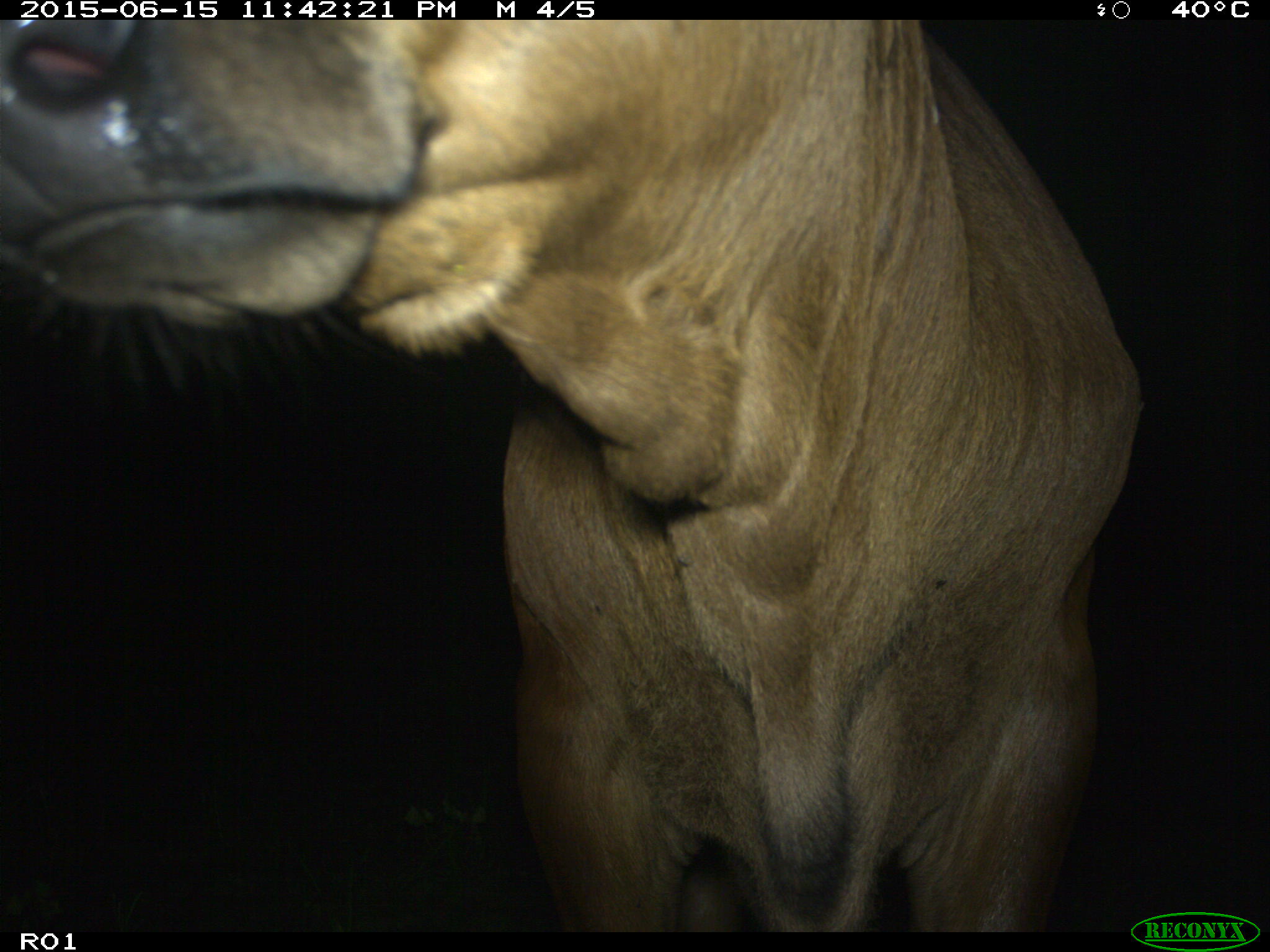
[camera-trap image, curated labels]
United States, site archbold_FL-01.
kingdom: Animalia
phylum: Chordata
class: Mammalia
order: Artiodactyla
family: Bovidae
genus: Bos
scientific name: Bos taurus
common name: domestic cow